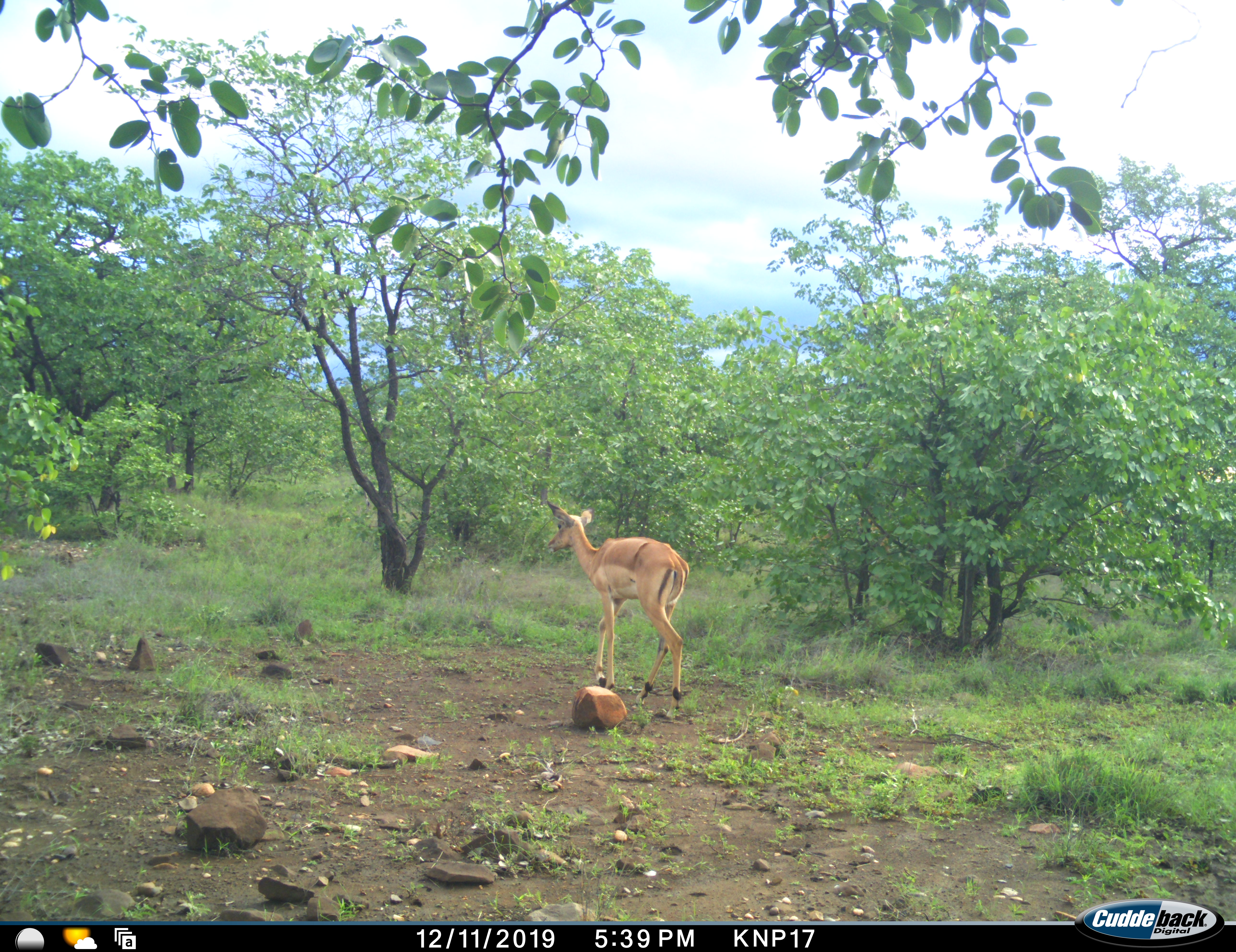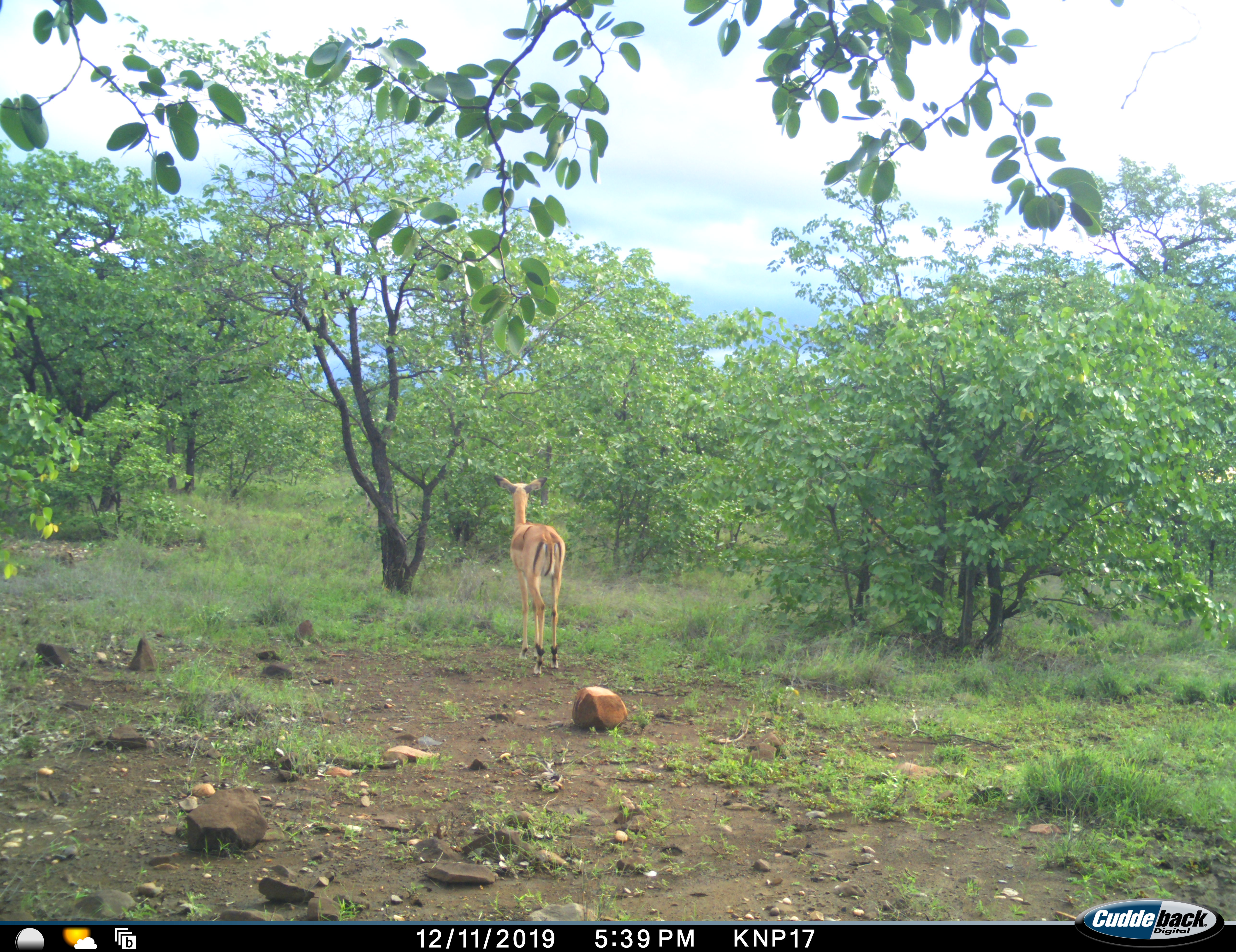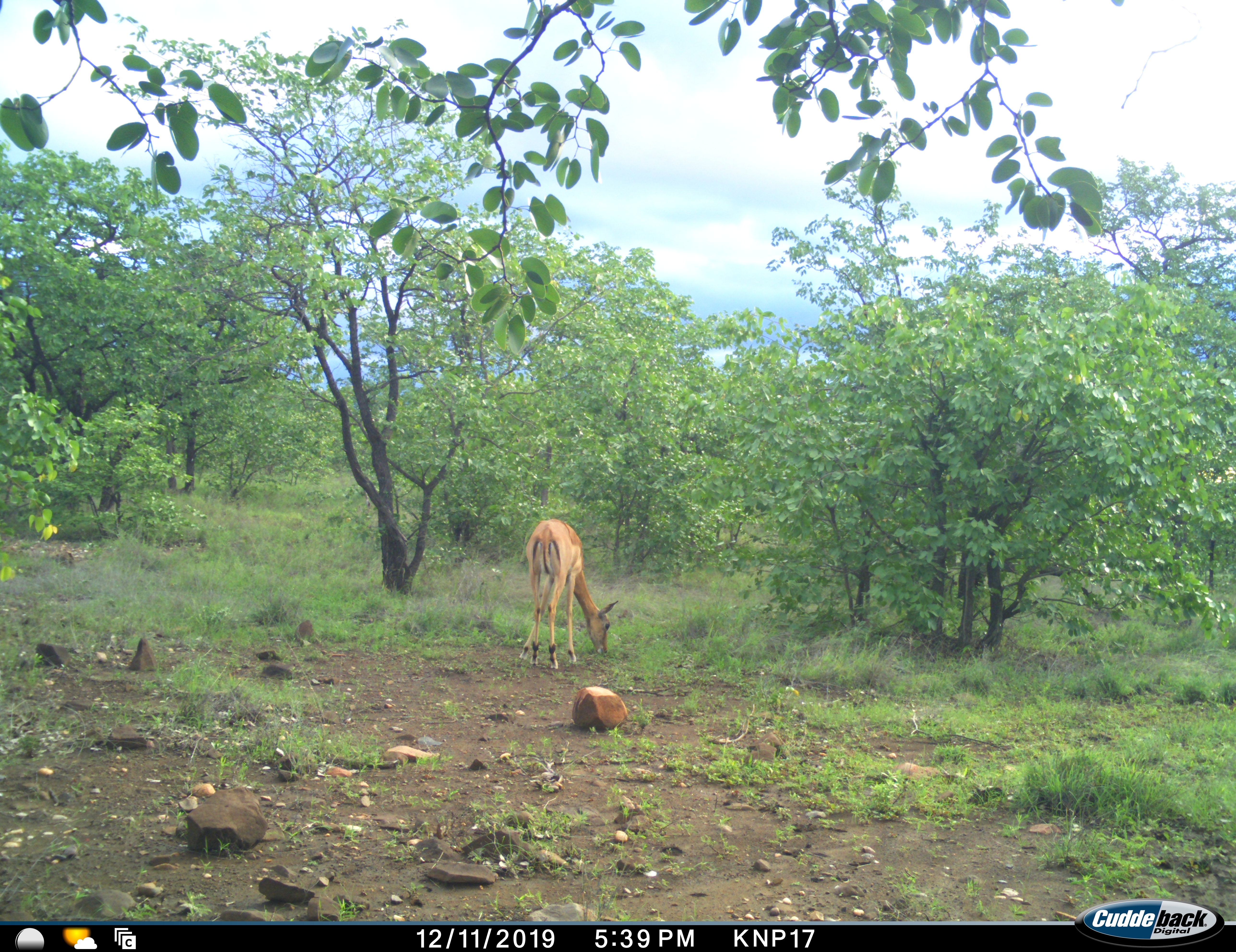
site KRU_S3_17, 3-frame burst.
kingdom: Animalia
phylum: Chordata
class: Mammalia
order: Artiodactyla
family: Bovidae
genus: Aepyceros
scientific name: Aepyceros melampus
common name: impala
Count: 1.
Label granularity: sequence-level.